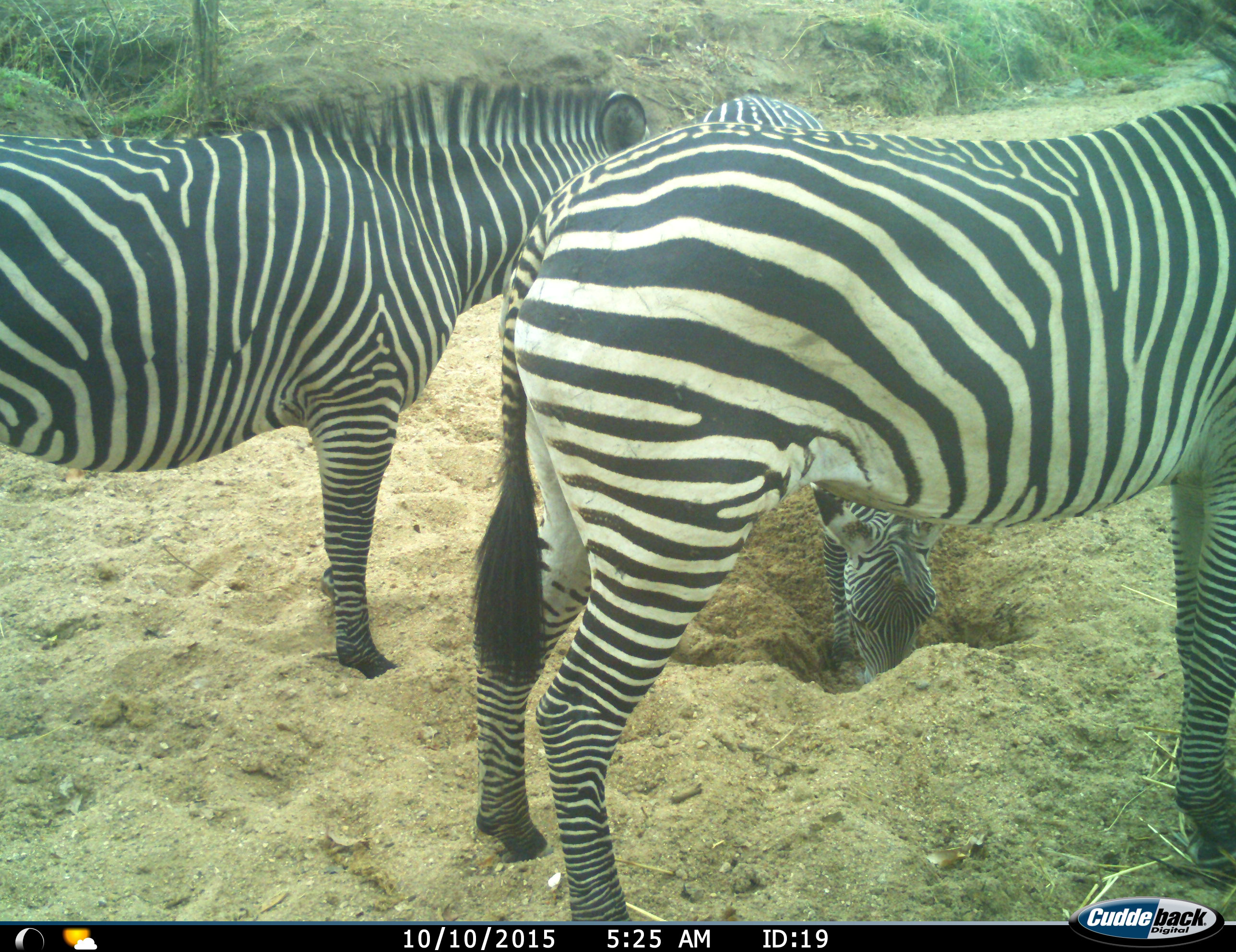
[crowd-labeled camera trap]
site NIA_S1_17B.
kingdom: Animalia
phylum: Chordata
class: Mammalia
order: Perissodactyla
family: Equidae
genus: Equus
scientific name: Equus quagga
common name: plains zebra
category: zebraplains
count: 3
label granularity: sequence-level